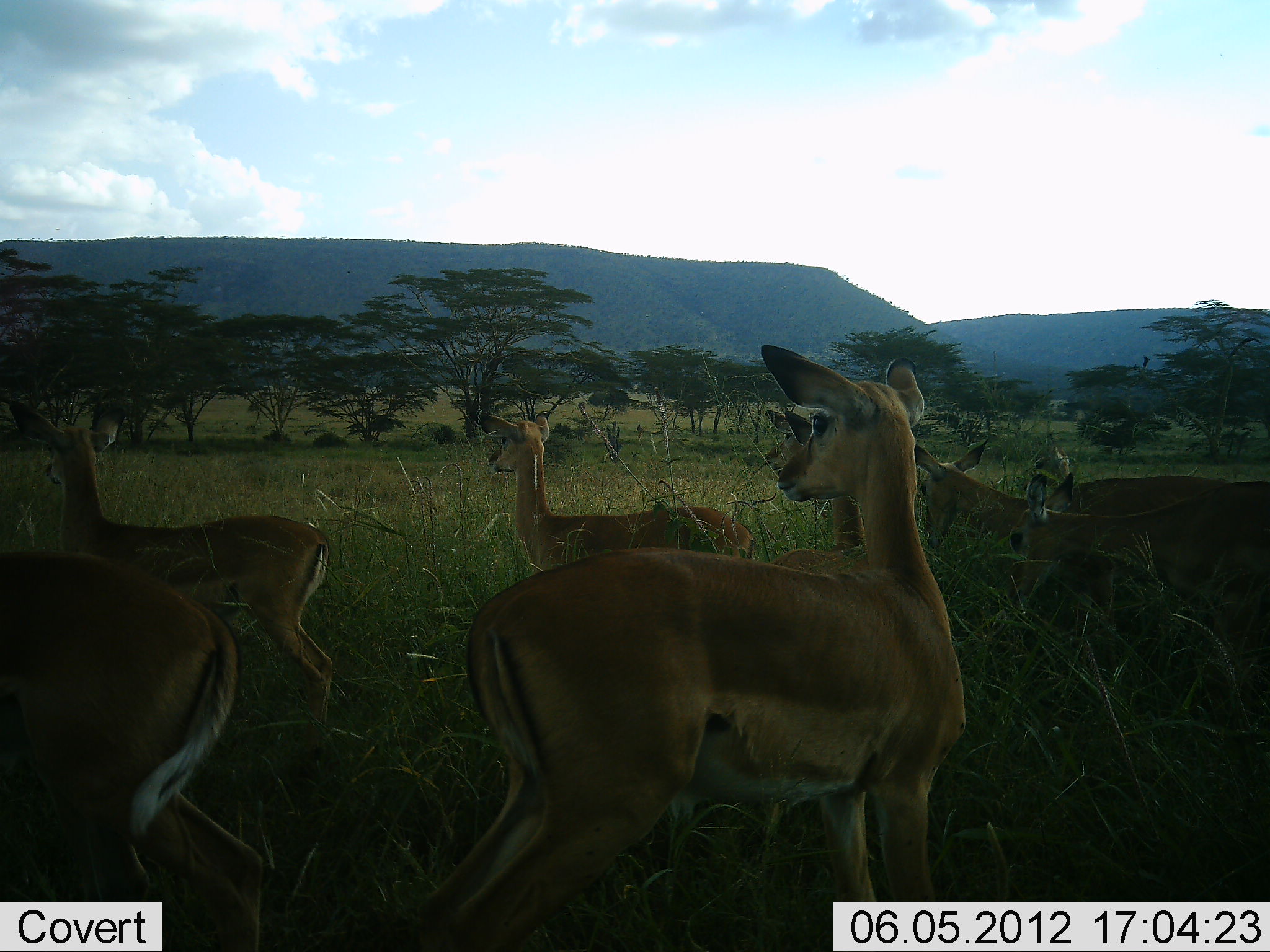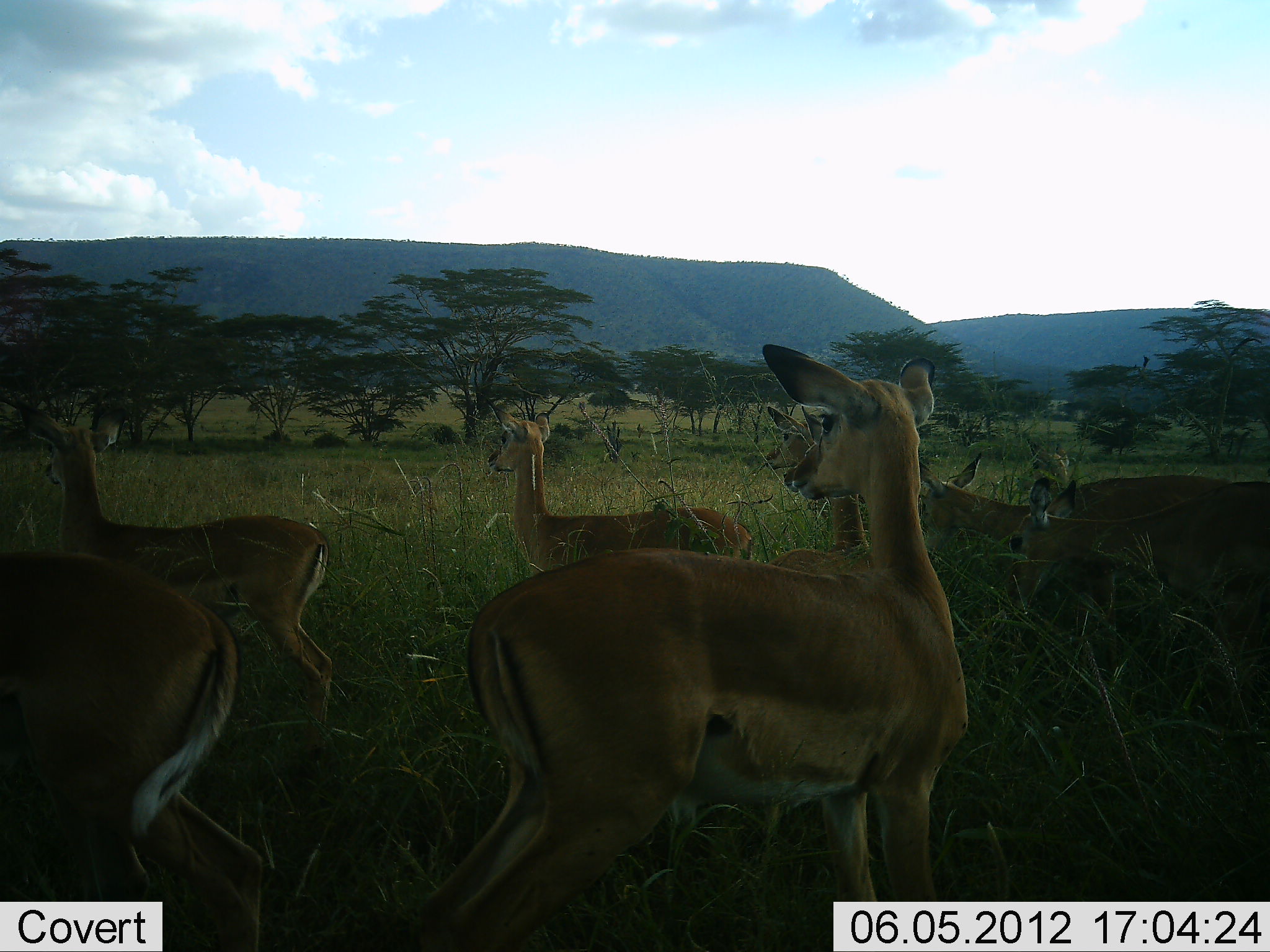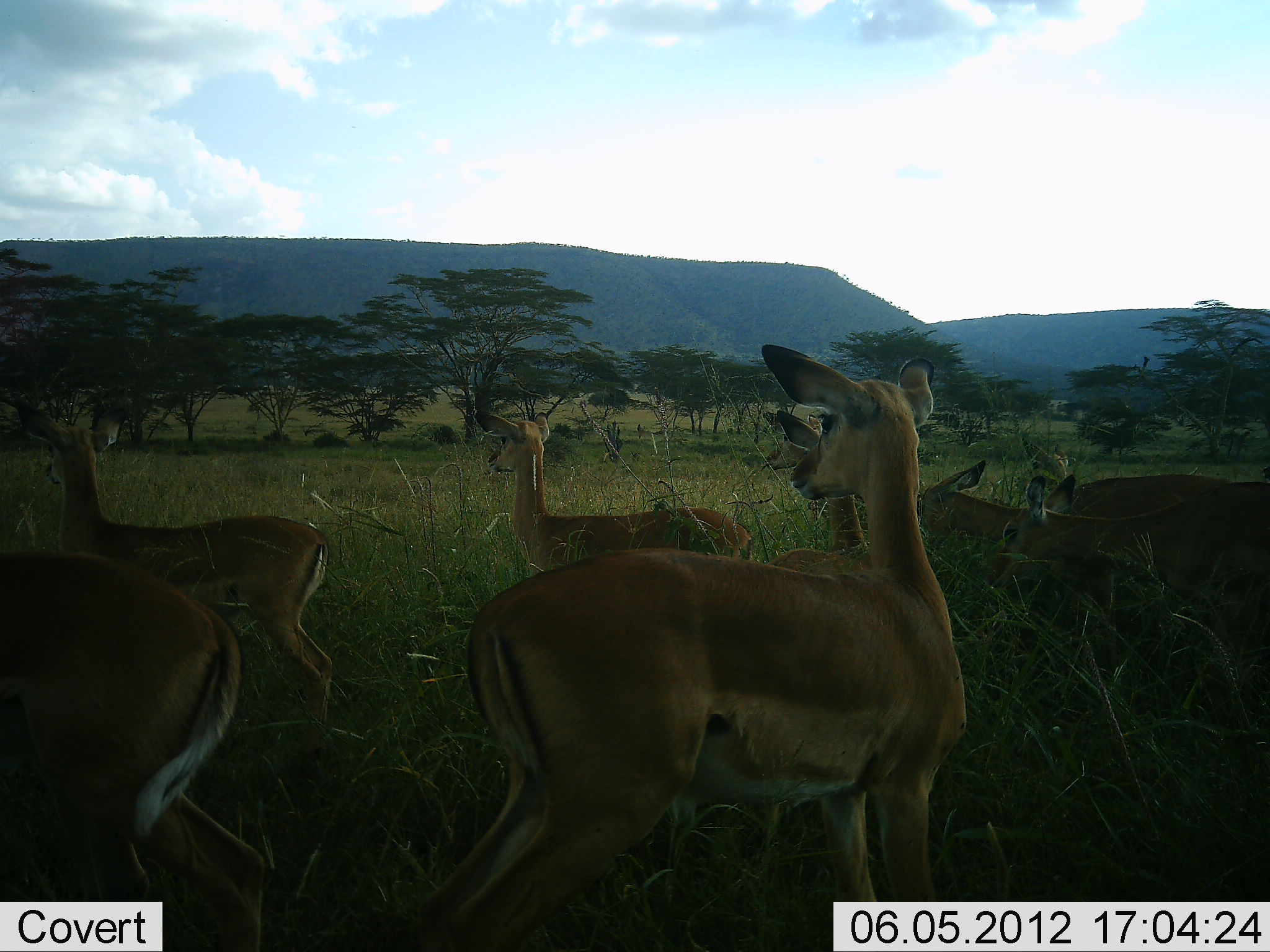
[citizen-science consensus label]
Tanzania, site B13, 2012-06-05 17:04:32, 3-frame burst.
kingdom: Animalia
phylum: Chordata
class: Mammalia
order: Artiodactyla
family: Bovidae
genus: Aepyceros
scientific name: Aepyceros melampus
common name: impala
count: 8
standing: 100%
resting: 9%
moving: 0%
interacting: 9%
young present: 9%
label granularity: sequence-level